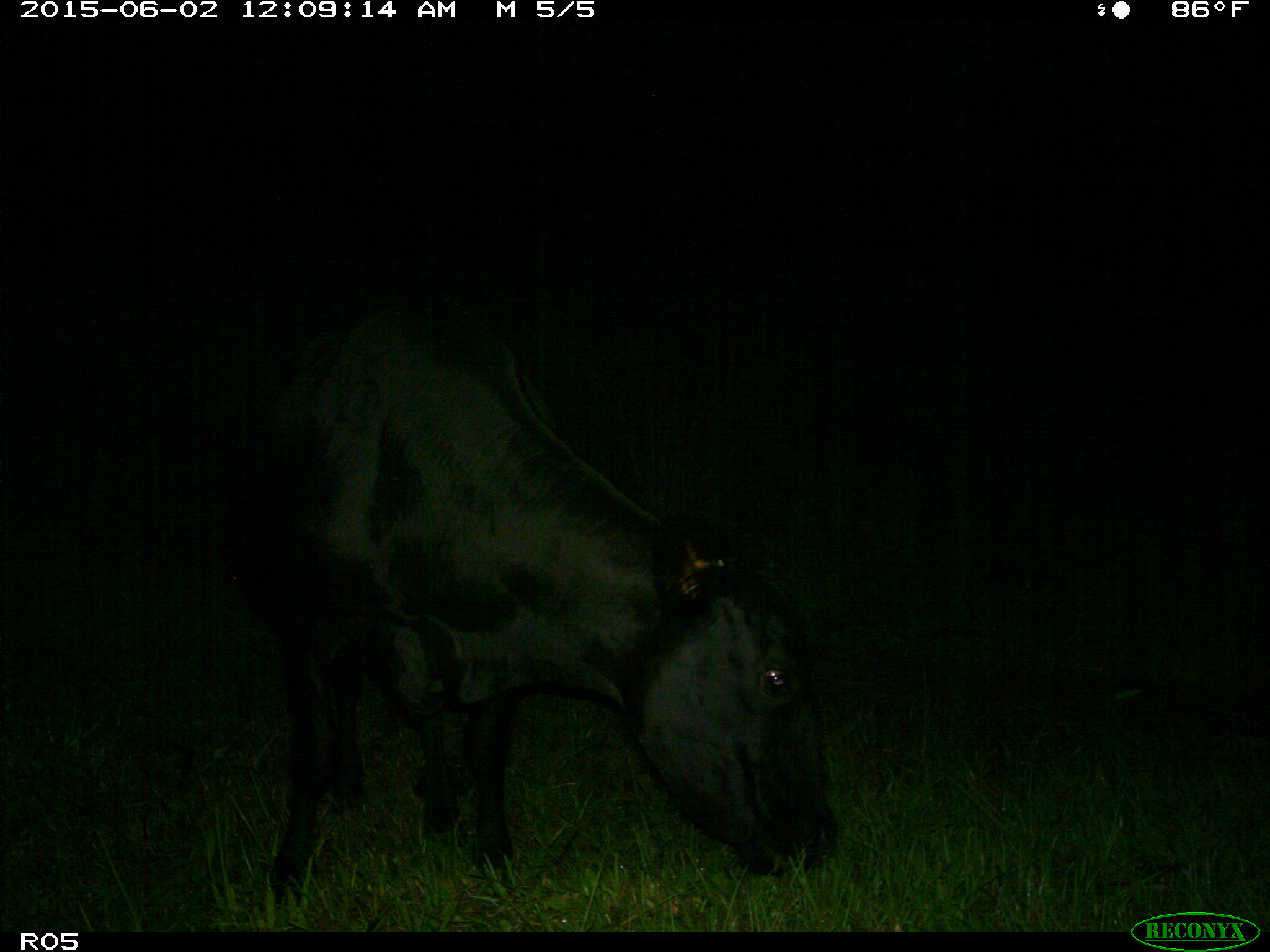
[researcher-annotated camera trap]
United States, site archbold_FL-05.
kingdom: Animalia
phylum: Chordata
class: Mammalia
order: Artiodactyla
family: Bovidae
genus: Bos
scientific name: Bos taurus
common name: domestic cow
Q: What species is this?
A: Bos taurus (domestic cow).